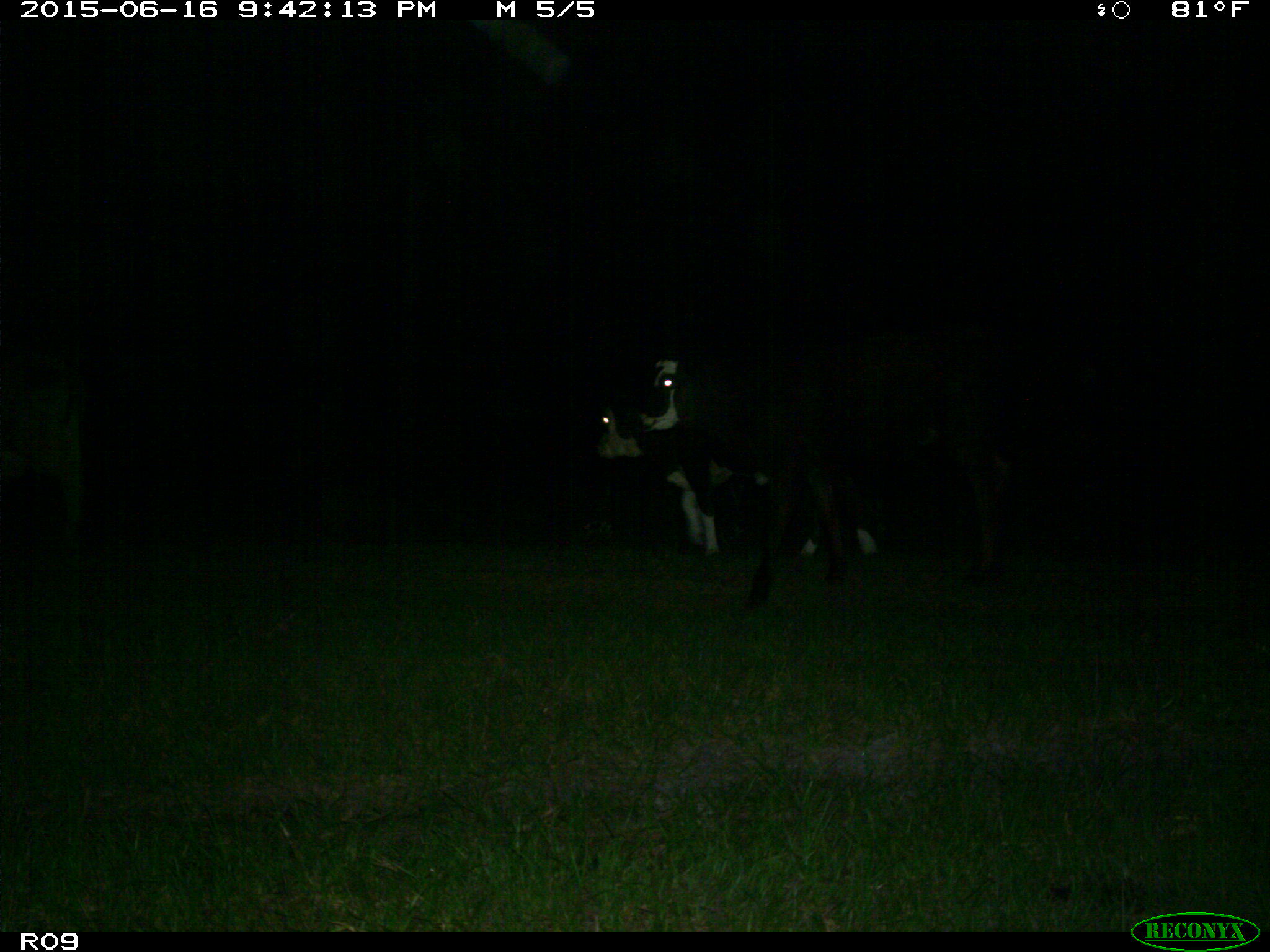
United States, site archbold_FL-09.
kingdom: Animalia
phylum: Chordata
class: Mammalia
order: Artiodactyla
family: Bovidae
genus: Bos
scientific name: Bos taurus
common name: domestic cow